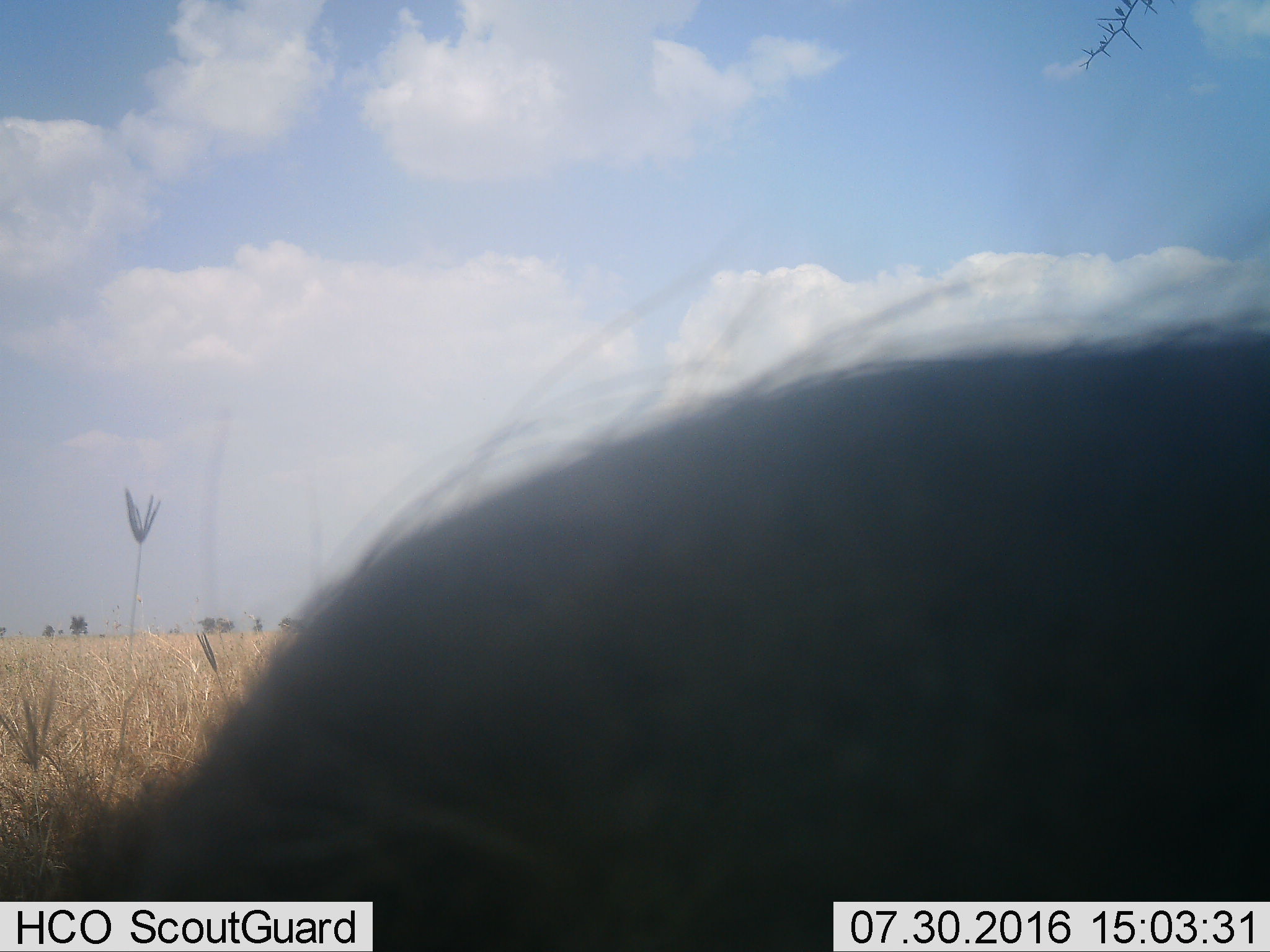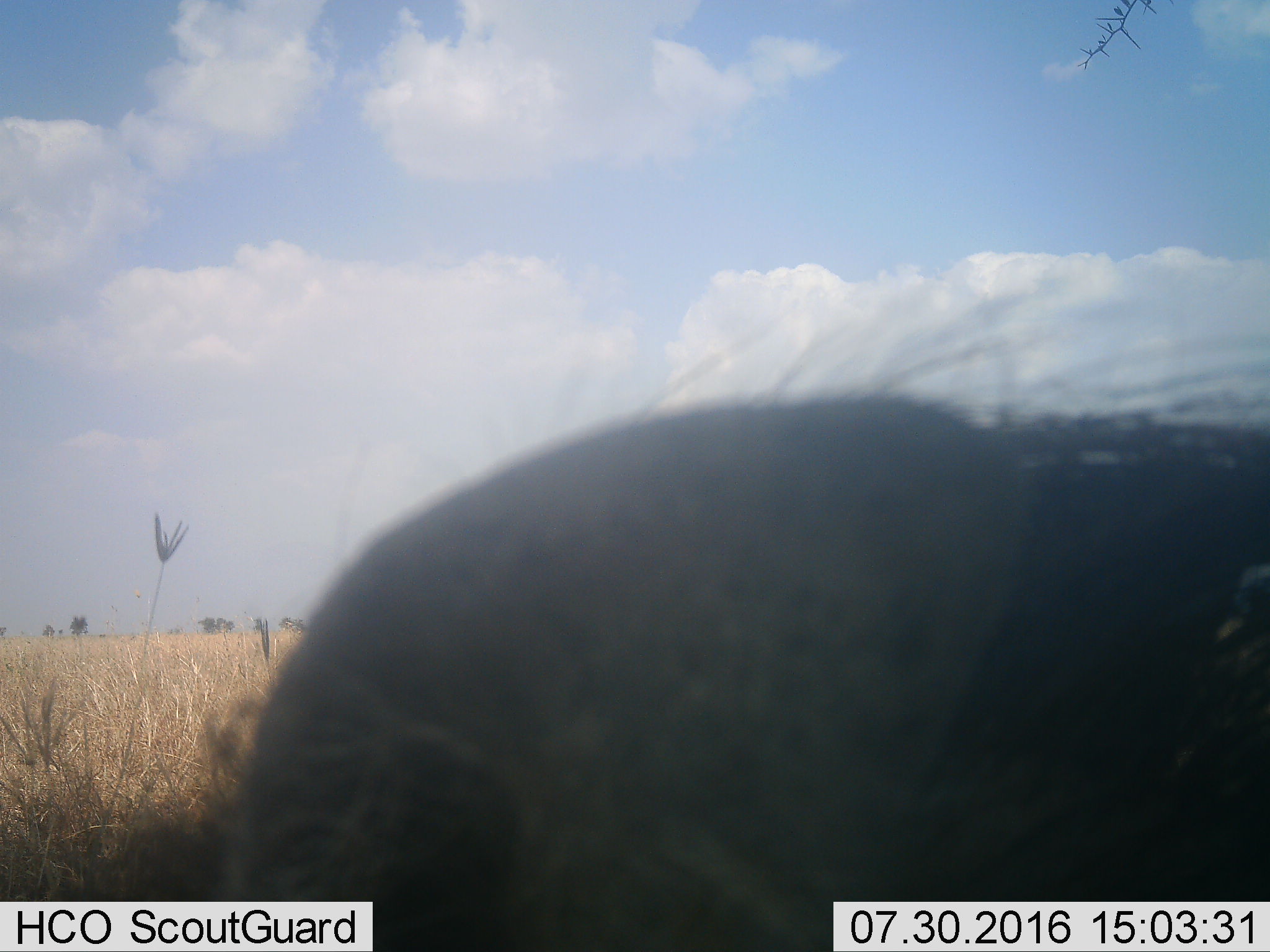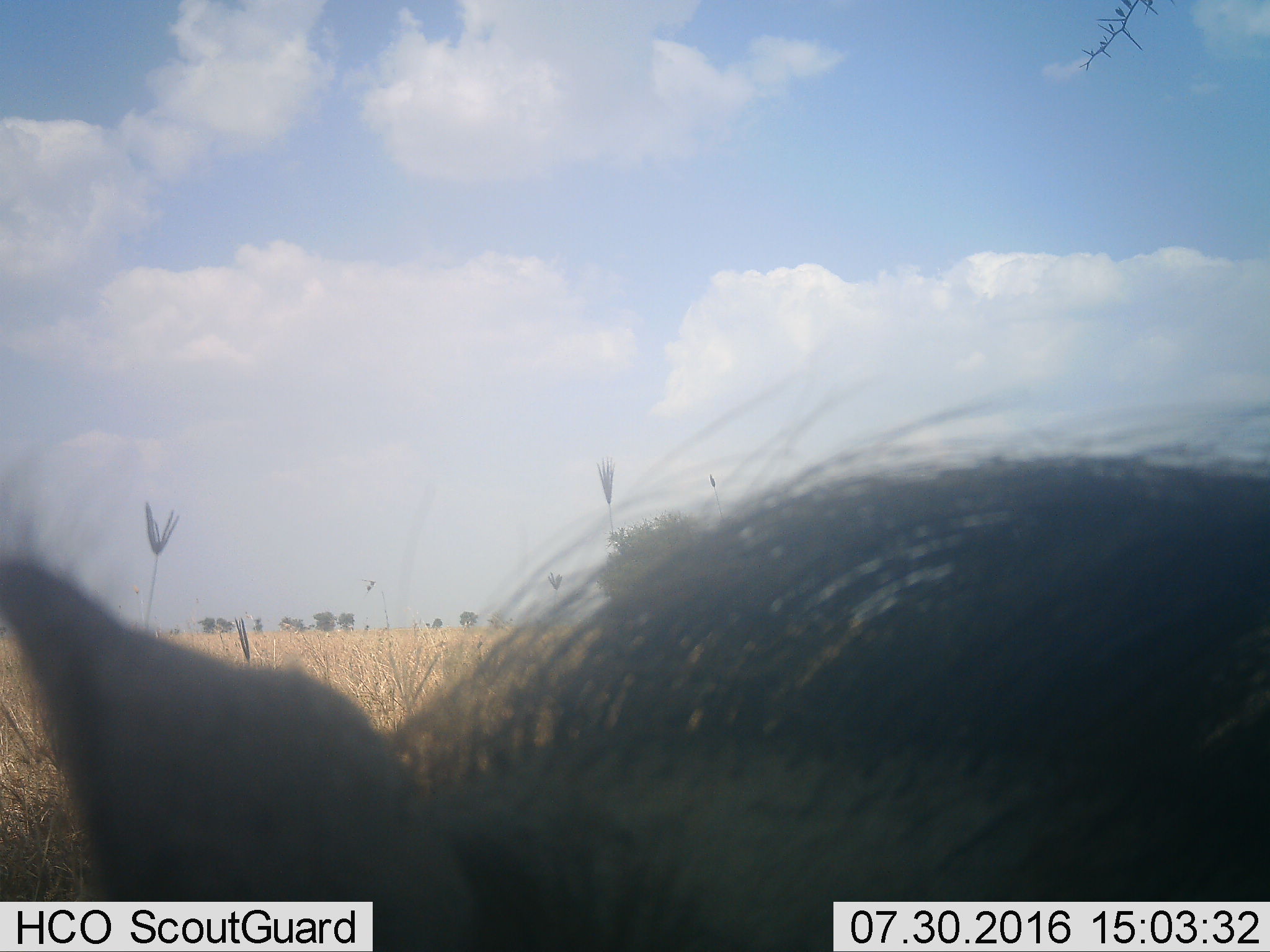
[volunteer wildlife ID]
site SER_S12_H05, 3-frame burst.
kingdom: Animalia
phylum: Chordata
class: Mammalia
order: Artiodactyla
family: Suidae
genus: Phacochoerus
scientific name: Phacochoerus africanus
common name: warthog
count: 1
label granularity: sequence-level